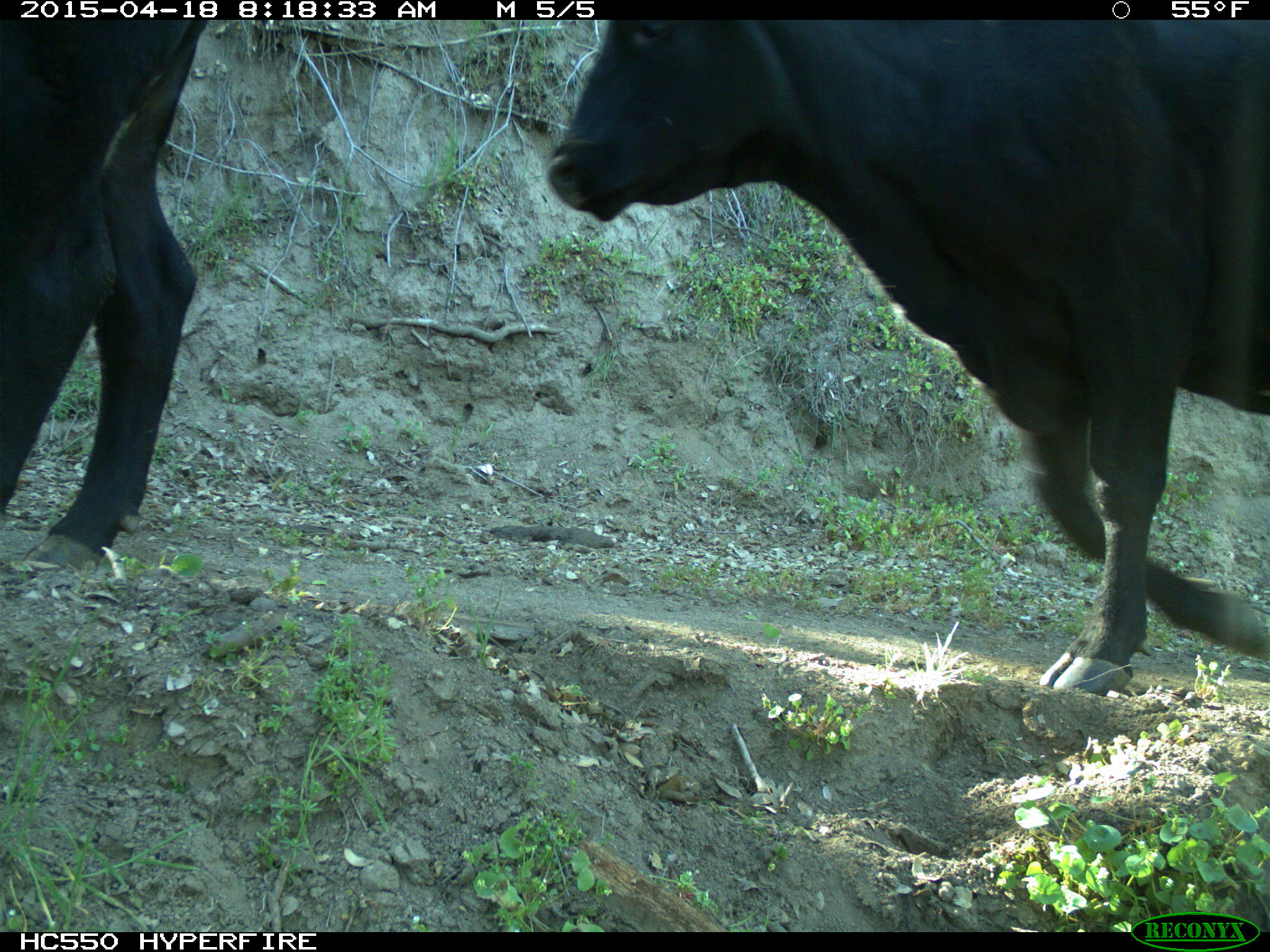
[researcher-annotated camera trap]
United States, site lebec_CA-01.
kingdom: Animalia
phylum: Chordata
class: Mammalia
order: Artiodactyla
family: Bovidae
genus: Bos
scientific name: Bos taurus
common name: domestic cow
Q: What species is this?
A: Bos taurus (domestic cow).